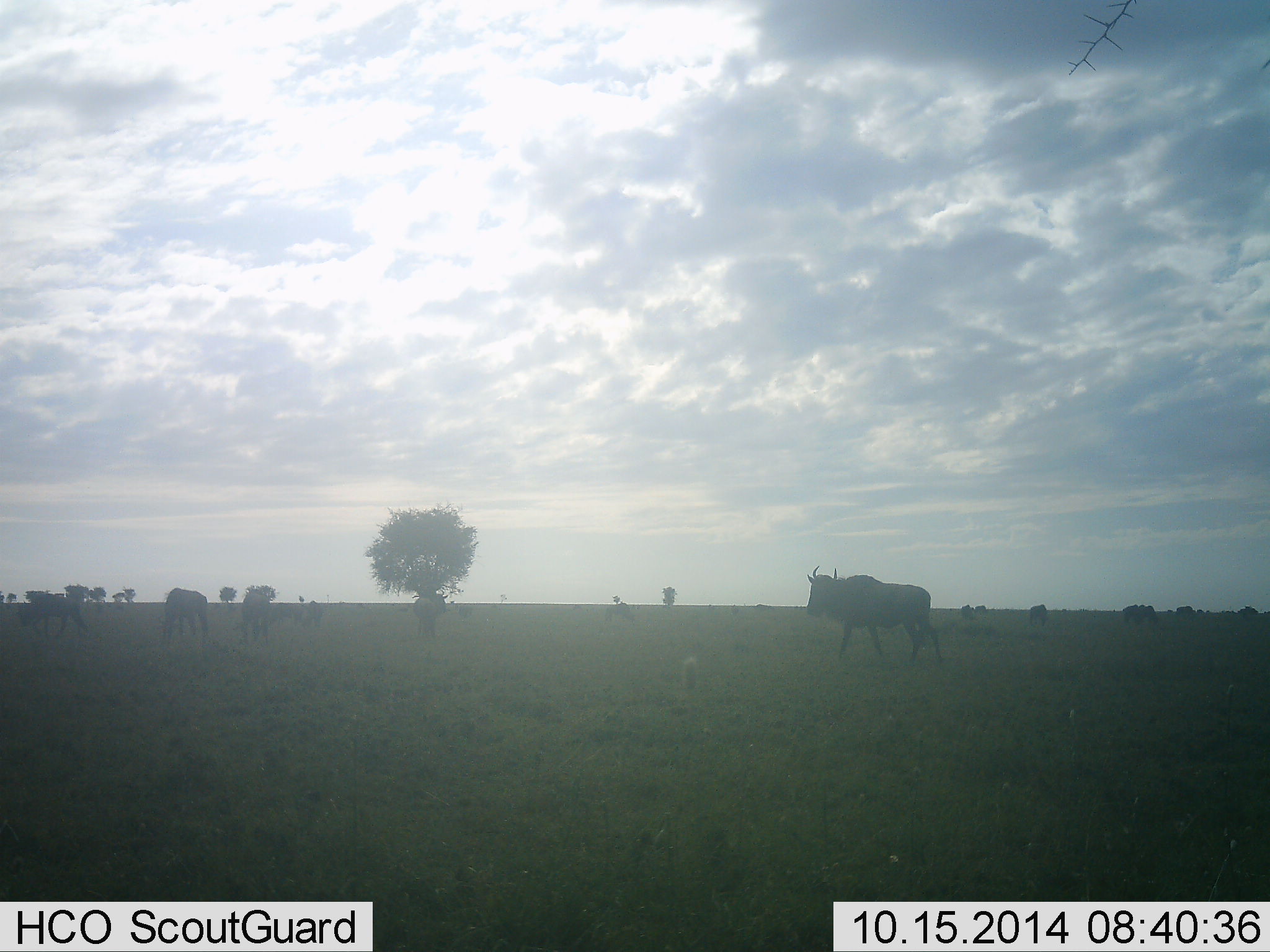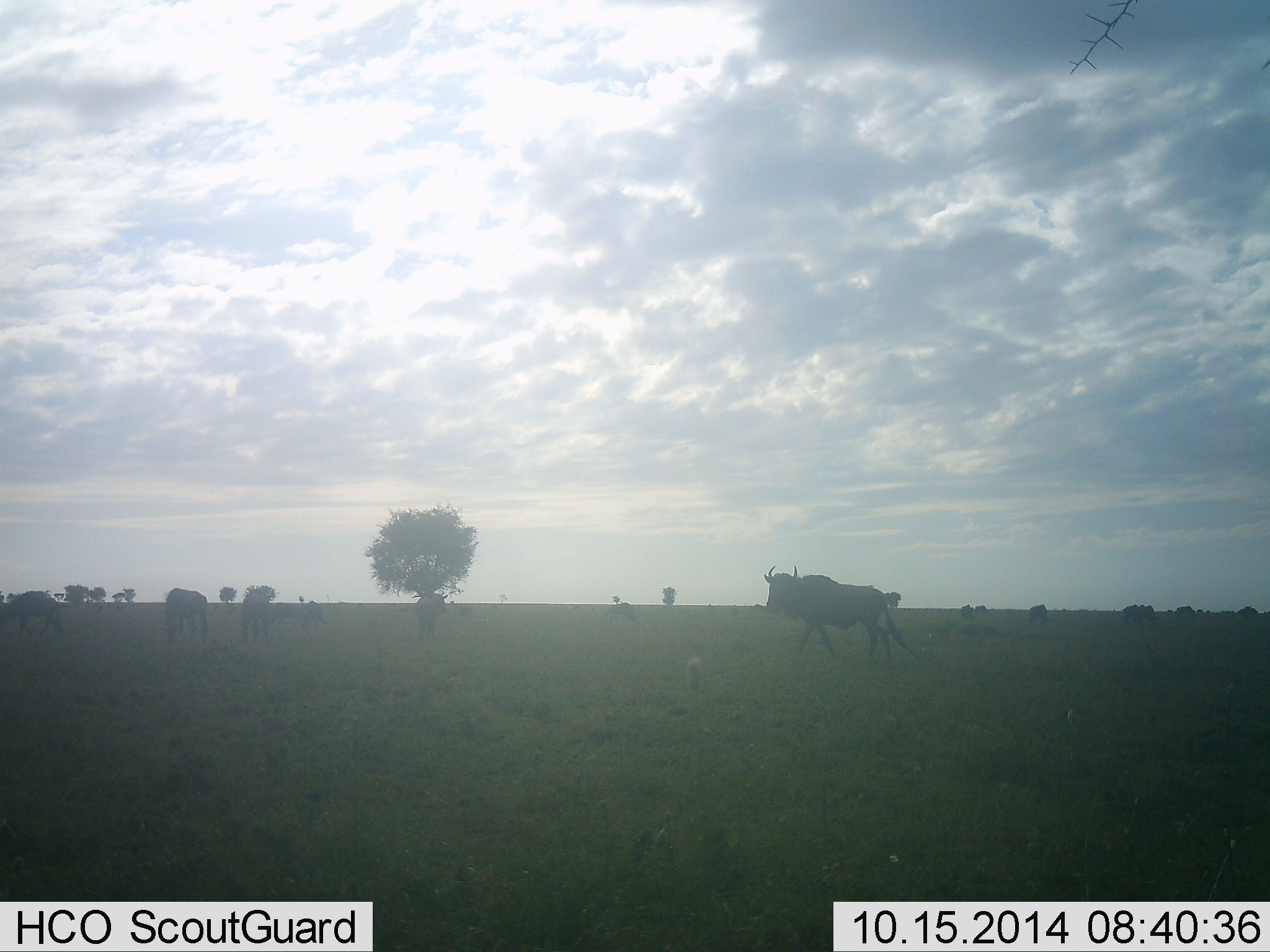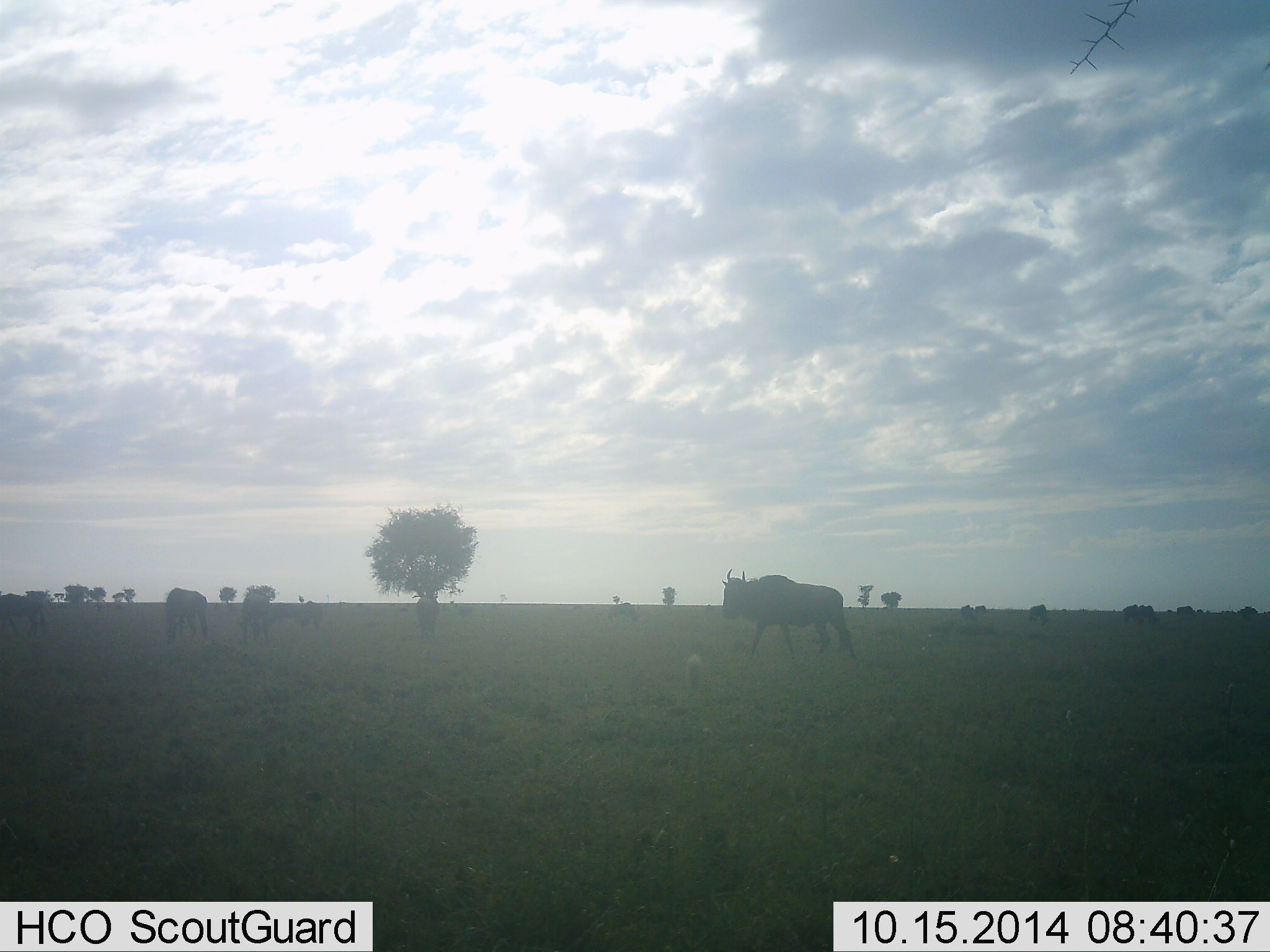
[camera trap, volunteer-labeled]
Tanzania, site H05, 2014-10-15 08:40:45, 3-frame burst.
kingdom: Animalia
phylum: Chordata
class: Mammalia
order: Artiodactyla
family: Bovidae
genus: Connochaetes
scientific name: Connochaetes taurinus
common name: blue wildebeest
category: wildebeest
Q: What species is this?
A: Wildebeest (blue wildebeest) (Connochaetes taurinus).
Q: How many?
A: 11-50.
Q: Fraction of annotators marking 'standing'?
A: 50%.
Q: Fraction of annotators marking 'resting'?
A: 0%.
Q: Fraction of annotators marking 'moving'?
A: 70%.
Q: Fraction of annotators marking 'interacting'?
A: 0%.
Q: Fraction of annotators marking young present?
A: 0%.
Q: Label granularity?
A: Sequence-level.